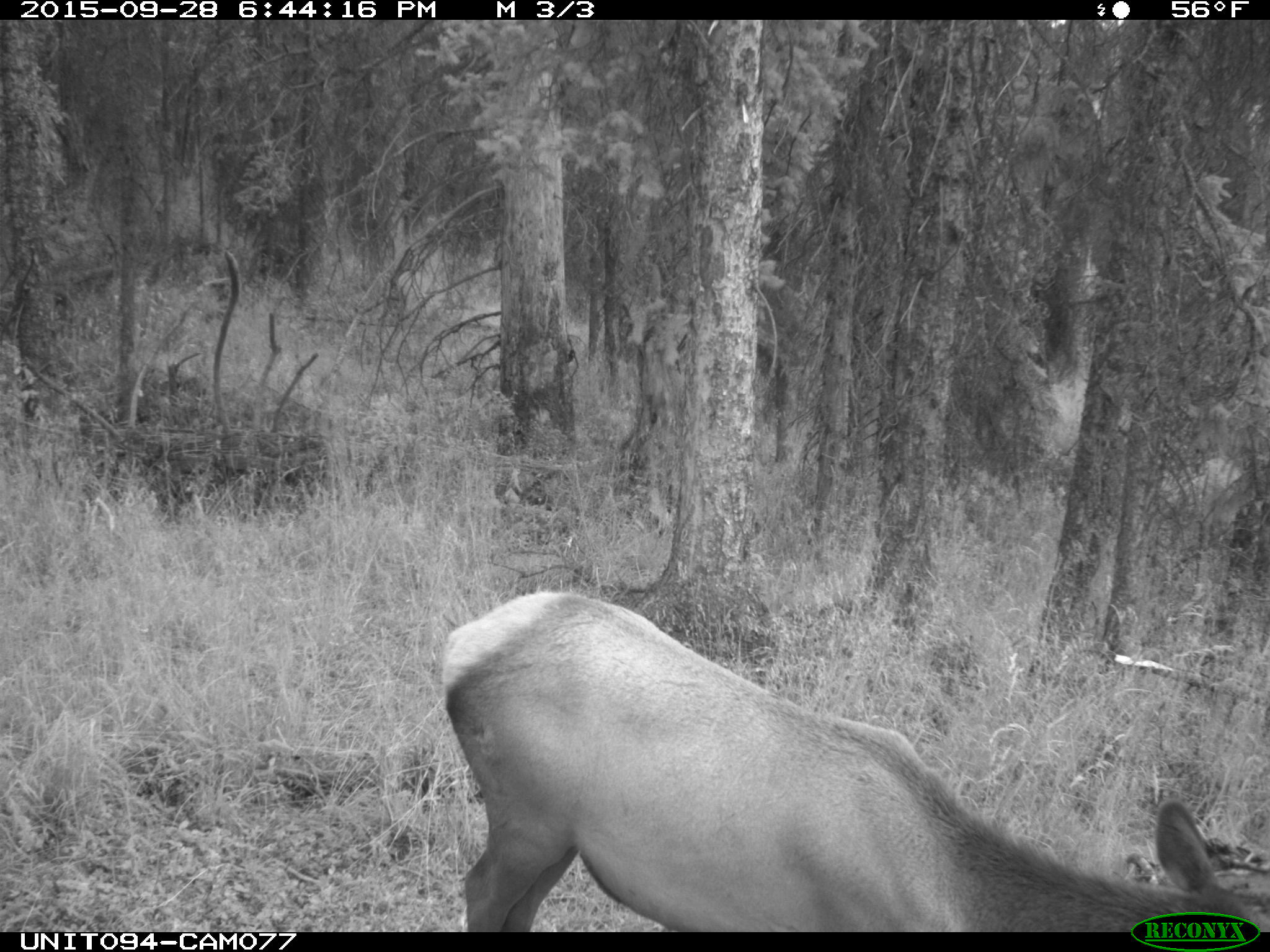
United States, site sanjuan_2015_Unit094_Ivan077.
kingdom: Animalia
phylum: Chordata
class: Mammalia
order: Artiodactyla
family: Cervidae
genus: Cervus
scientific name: Cervus elaphus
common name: red deer